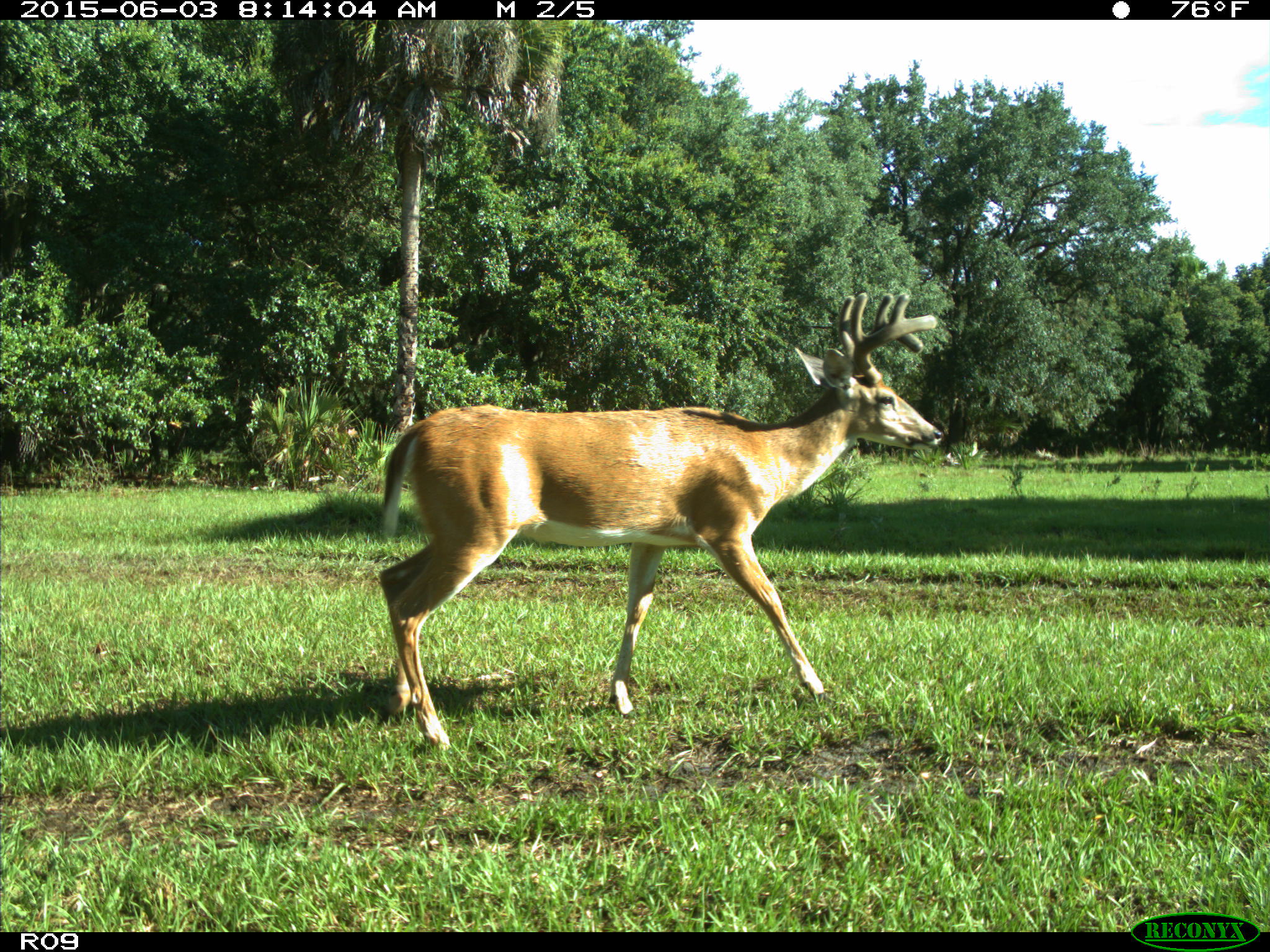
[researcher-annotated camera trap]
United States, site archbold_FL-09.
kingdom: Animalia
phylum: Chordata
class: Mammalia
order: Artiodactyla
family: Cervidae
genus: Odocoileus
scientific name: Odocoileus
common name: deer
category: unidentified deer